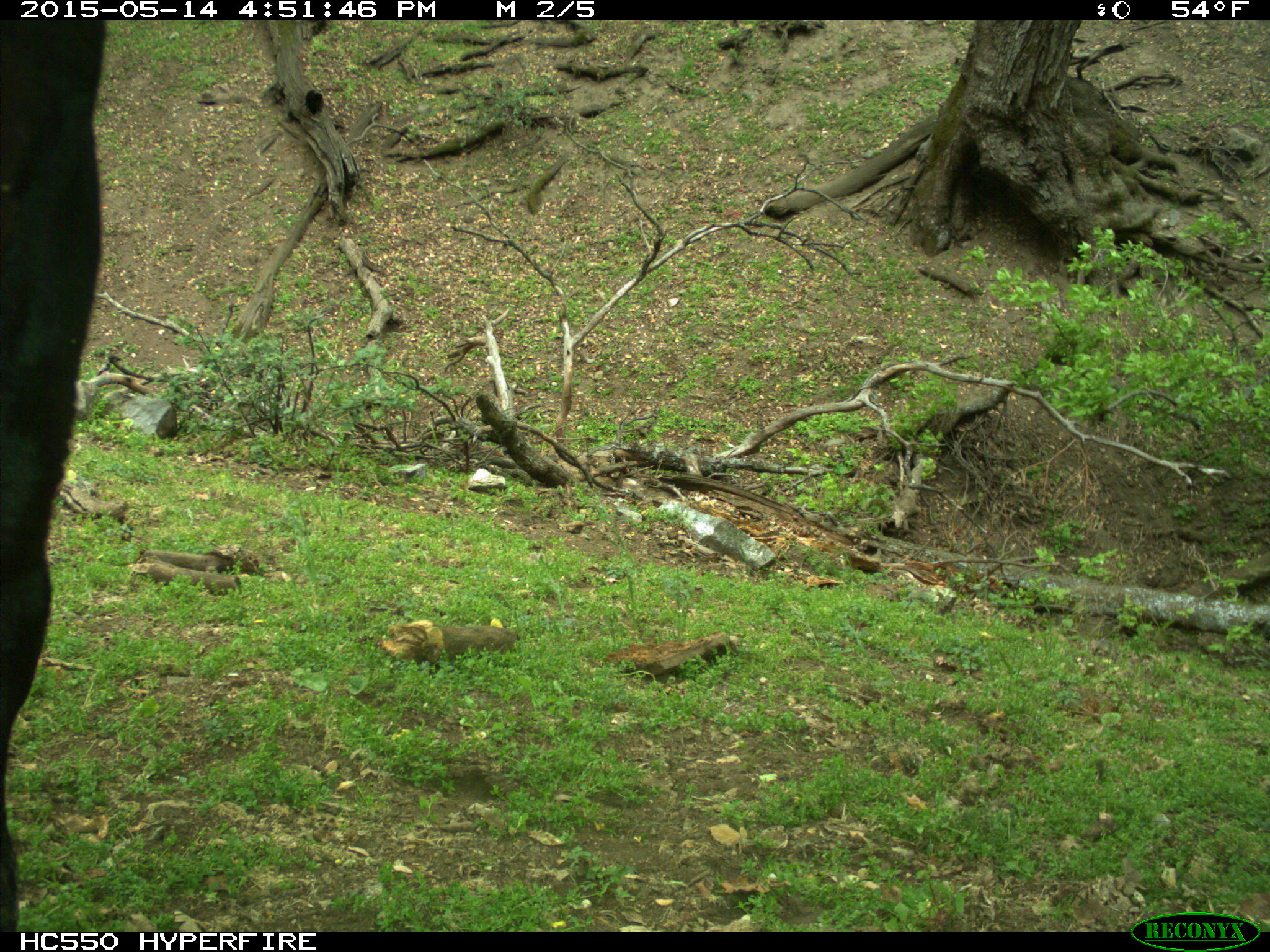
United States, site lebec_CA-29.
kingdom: Animalia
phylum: Chordata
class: Mammalia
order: Artiodactyla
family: Bovidae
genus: Bos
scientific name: Bos taurus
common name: domestic cow